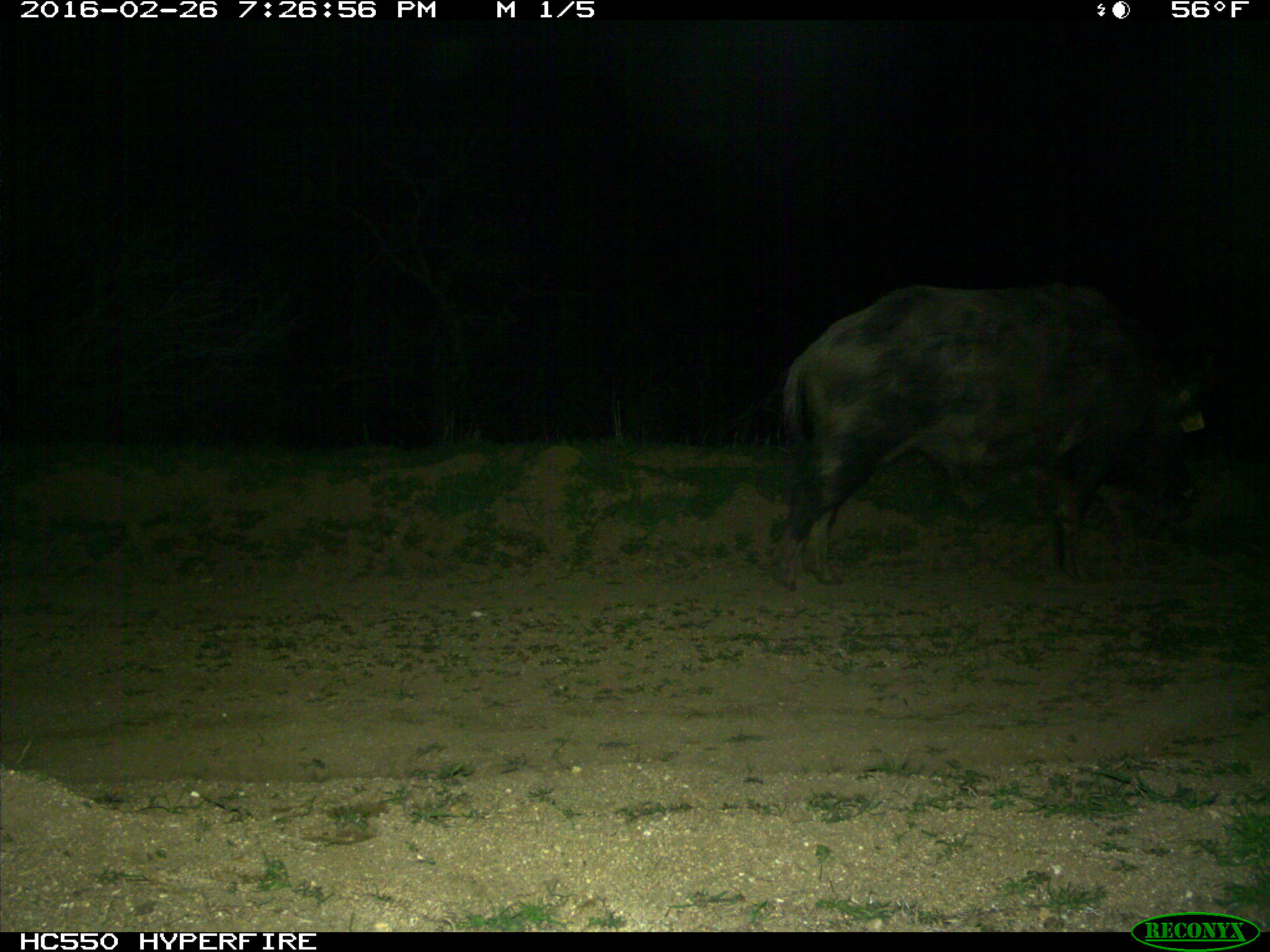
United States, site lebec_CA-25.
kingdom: Animalia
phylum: Chordata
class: Mammalia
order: Artiodactyla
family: Suidae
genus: Sus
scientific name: Sus scrofa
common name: wild boar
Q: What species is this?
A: Sus scrofa (wild boar).